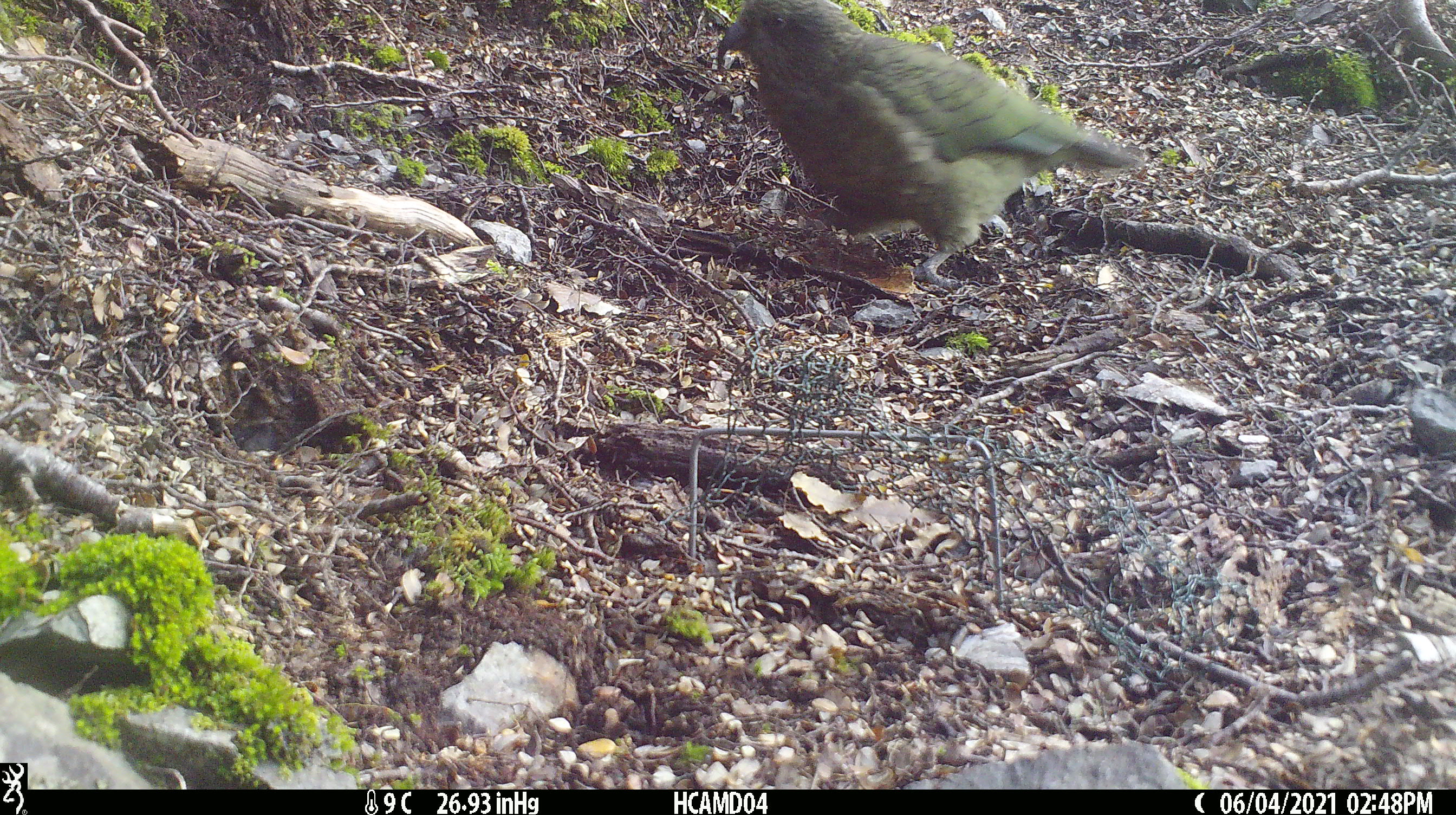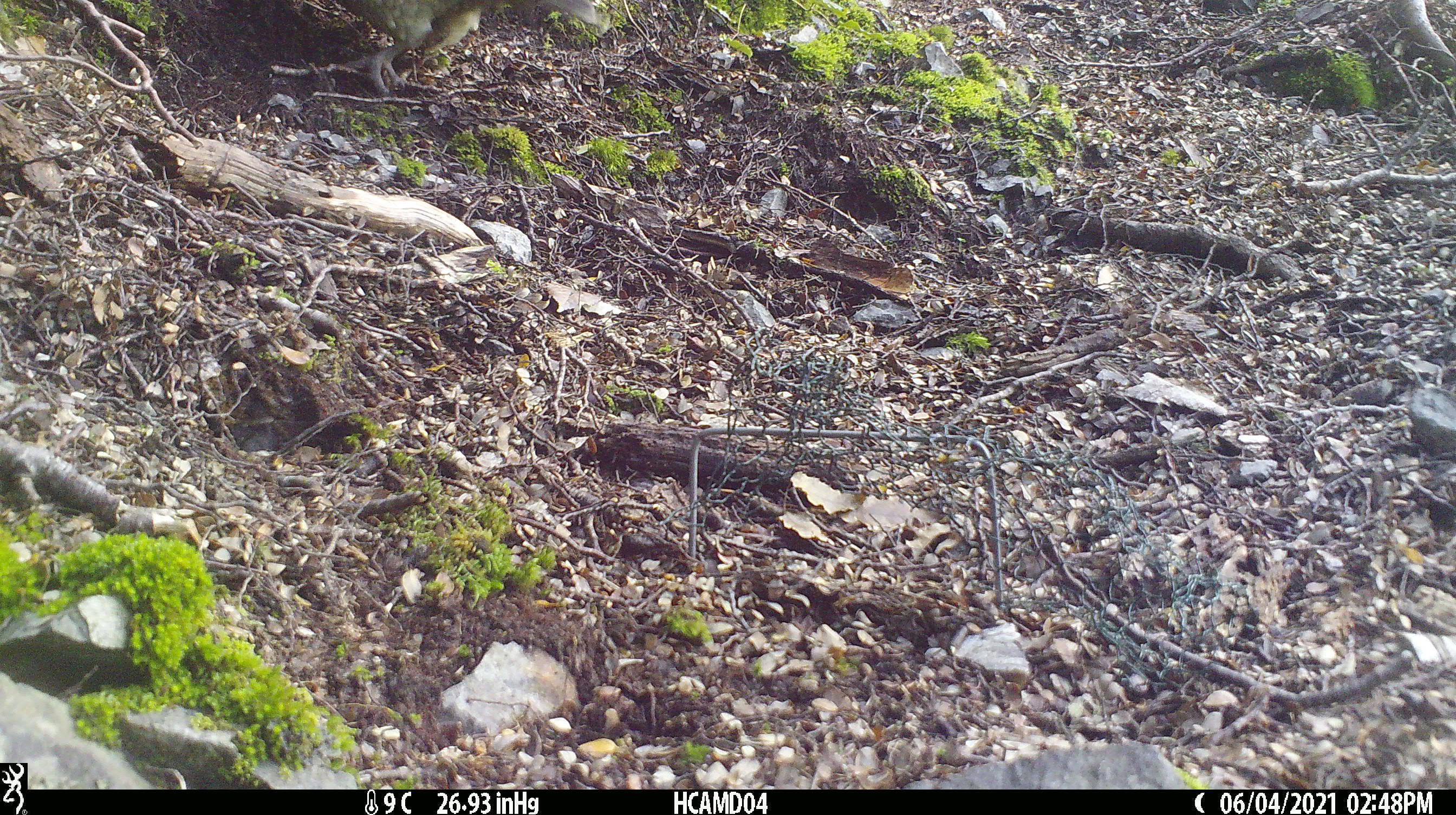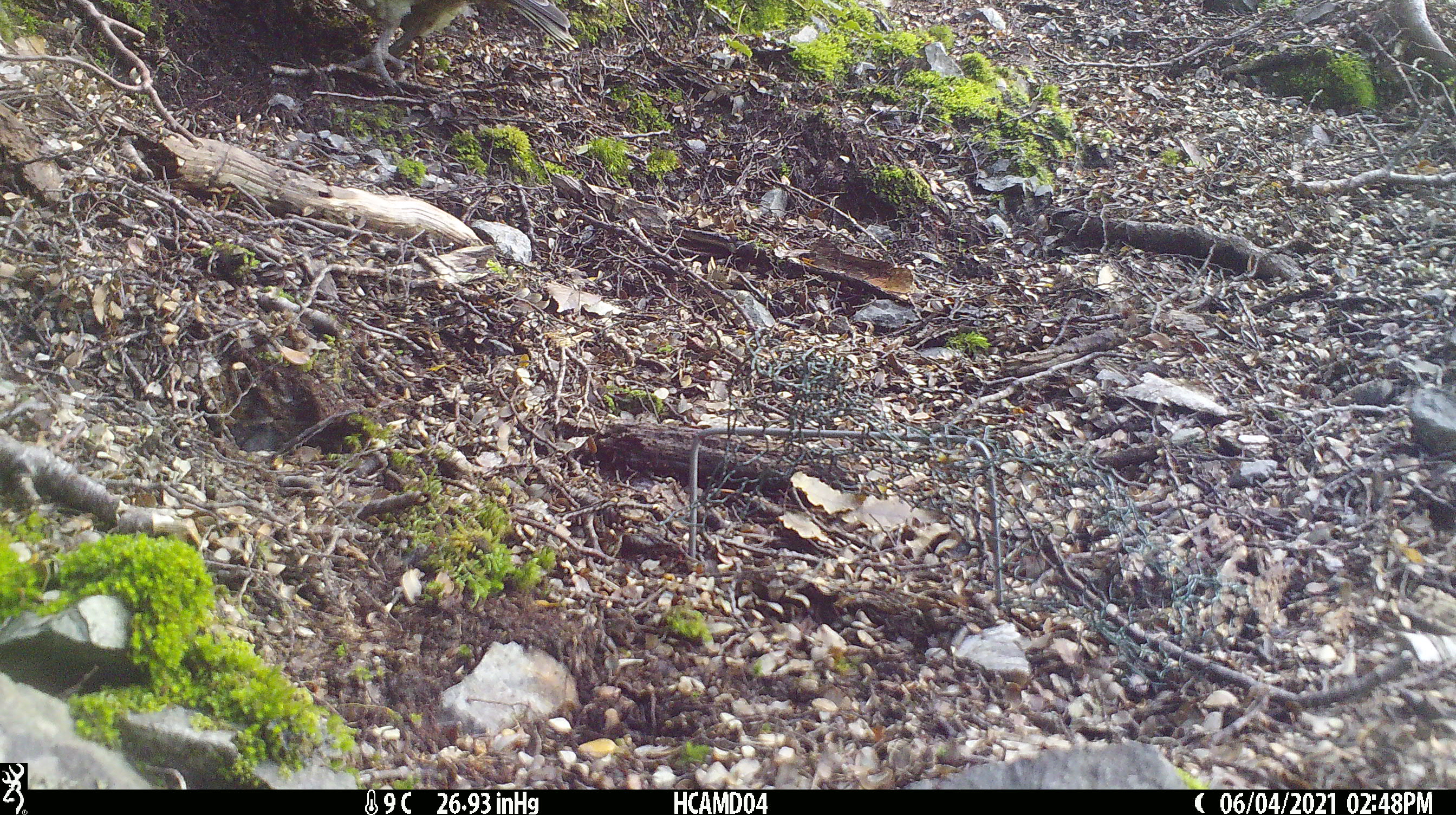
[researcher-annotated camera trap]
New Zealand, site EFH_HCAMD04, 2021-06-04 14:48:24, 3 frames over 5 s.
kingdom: Animalia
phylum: Chordata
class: Aves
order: Psittaciformes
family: Strigopidae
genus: Nestor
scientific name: Nestor notabilis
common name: kea